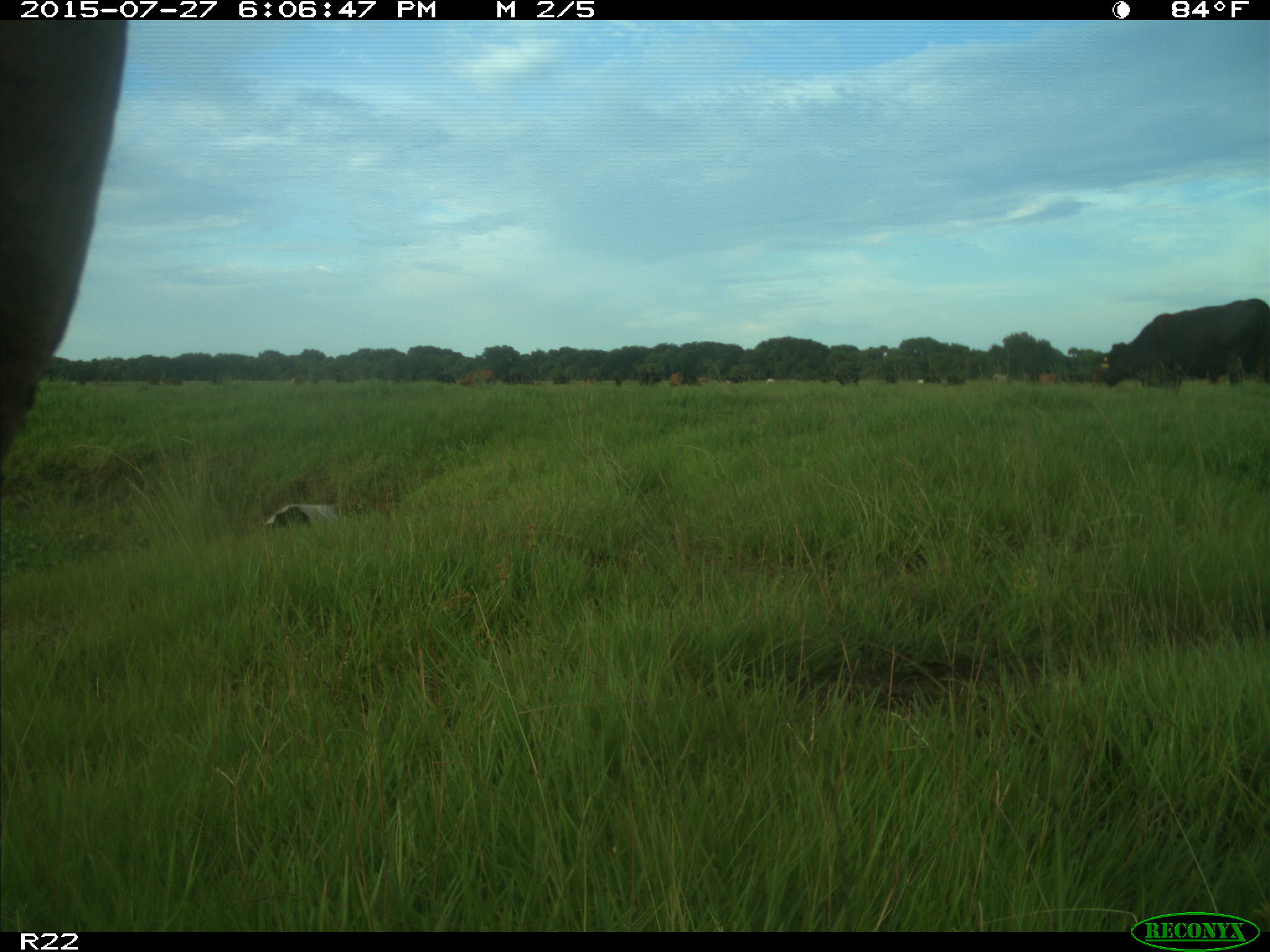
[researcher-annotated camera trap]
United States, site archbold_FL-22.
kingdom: Animalia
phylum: Chordata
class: Mammalia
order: Artiodactyla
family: Bovidae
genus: Bos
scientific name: Bos taurus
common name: domestic cow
Bos taurus (domestic cow).